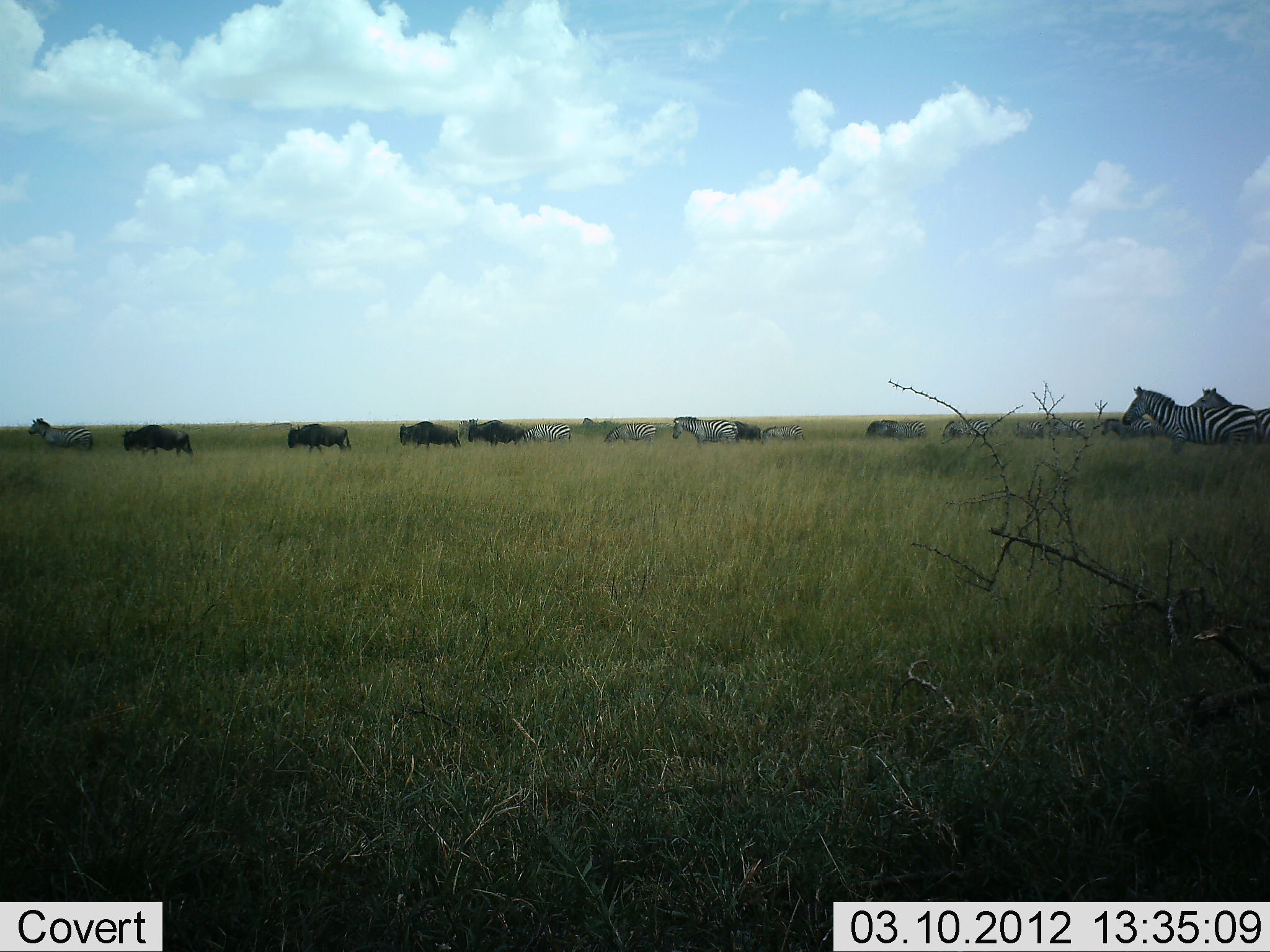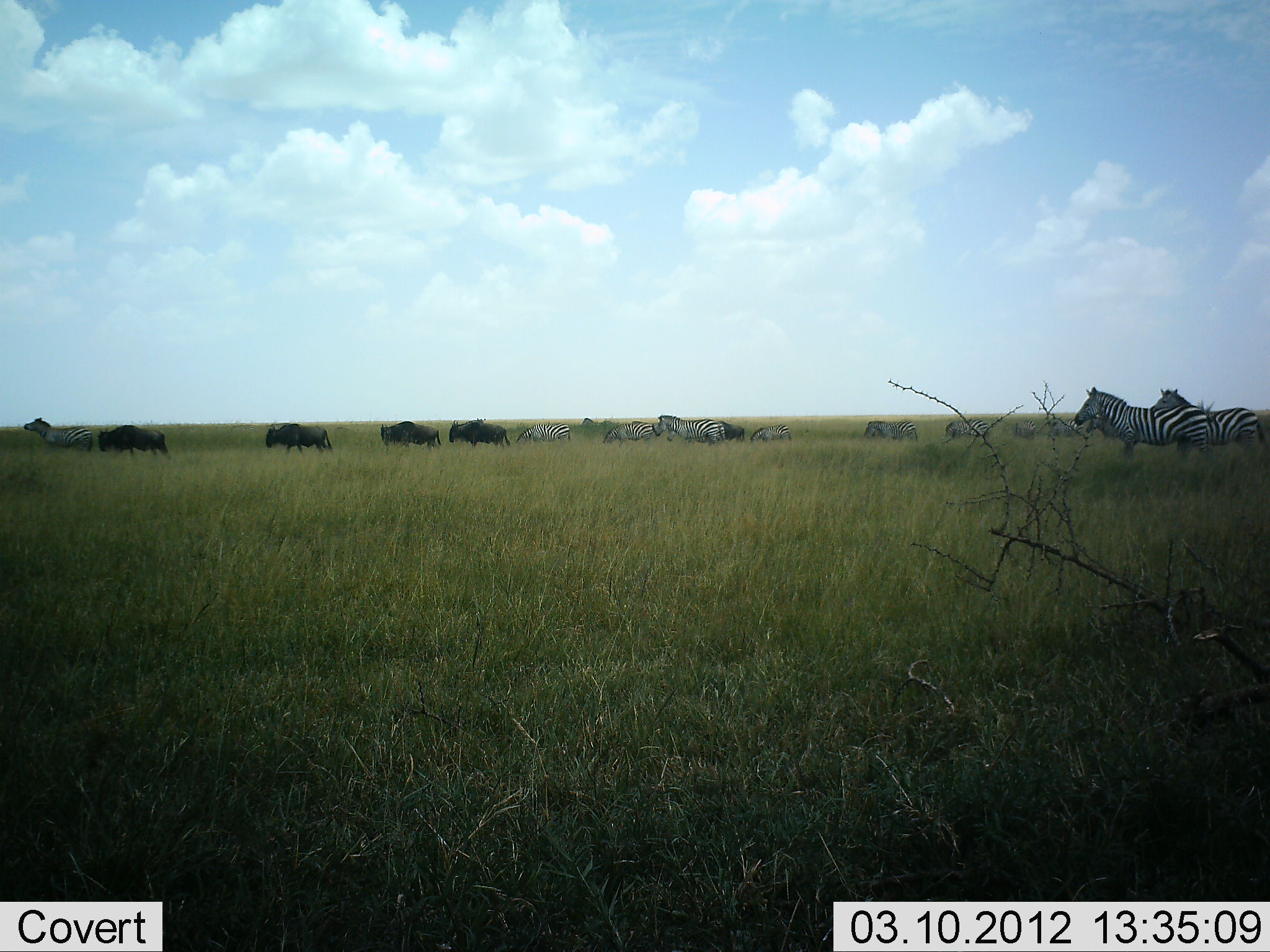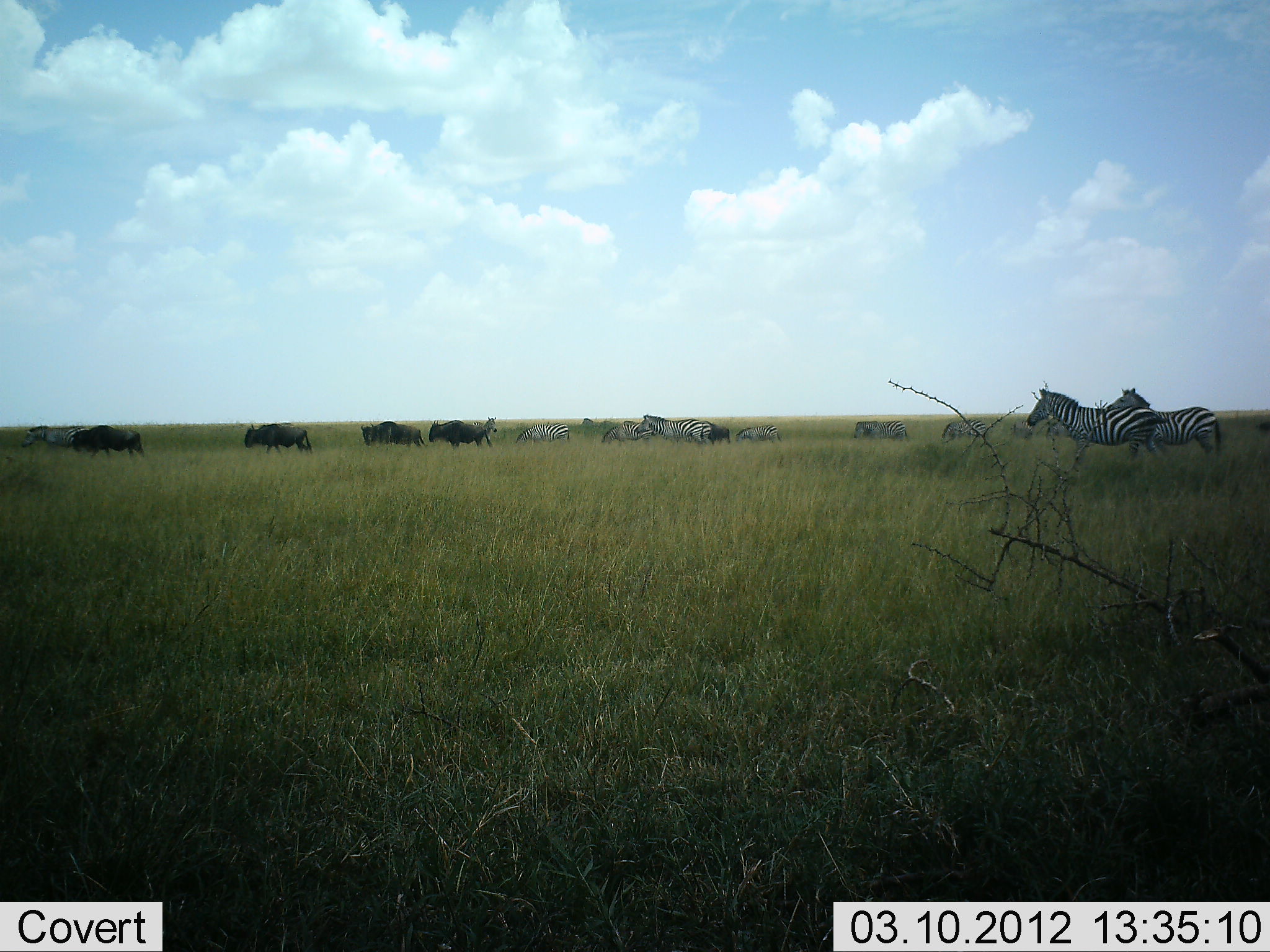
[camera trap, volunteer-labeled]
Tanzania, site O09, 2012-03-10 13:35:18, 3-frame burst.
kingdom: Animalia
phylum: Chordata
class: Mammalia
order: Artiodactyla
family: Bovidae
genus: Connochaetes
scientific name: Connochaetes taurinus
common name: blue wildebeest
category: wildebeest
Wildebeest (blue wildebeest) (Connochaetes taurinus), count 5. Behavior (volunteer vote fractions): standing 21%, resting 0%, moving 93%, interacting 0%. Young present (vote fraction): 0%. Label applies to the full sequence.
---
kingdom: Animalia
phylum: Chordata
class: Mammalia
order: Perissodactyla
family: Equidae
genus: Equus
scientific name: Equus quagga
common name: plains zebra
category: zebra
Zebra (plains zebra) (Equus quagga), count 11-50. Behavior (volunteer vote fractions): standing 29%, resting 6%, moving 82%, interacting 0%. Young present (vote fraction): 0%. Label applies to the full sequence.